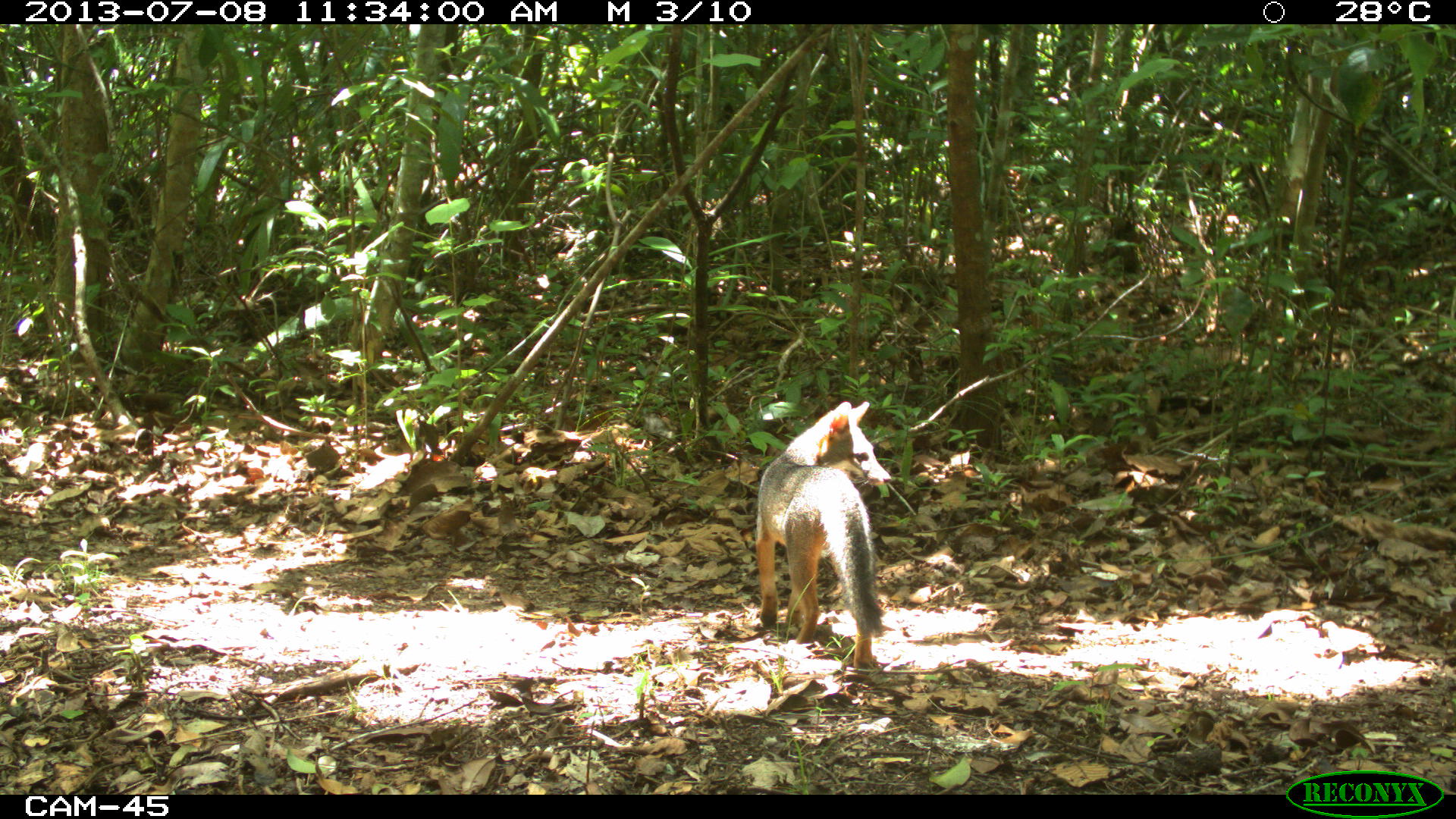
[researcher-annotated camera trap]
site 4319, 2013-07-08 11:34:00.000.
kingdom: Animalia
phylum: Chordata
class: Mammalia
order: Carnivora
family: Canidae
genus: Urocyon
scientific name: Urocyon cinereoargenteus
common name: gray fox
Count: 1.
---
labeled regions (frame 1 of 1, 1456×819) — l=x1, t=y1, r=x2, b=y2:
urocyon cinereoargenteus: l=730, t=397, r=903, b=667